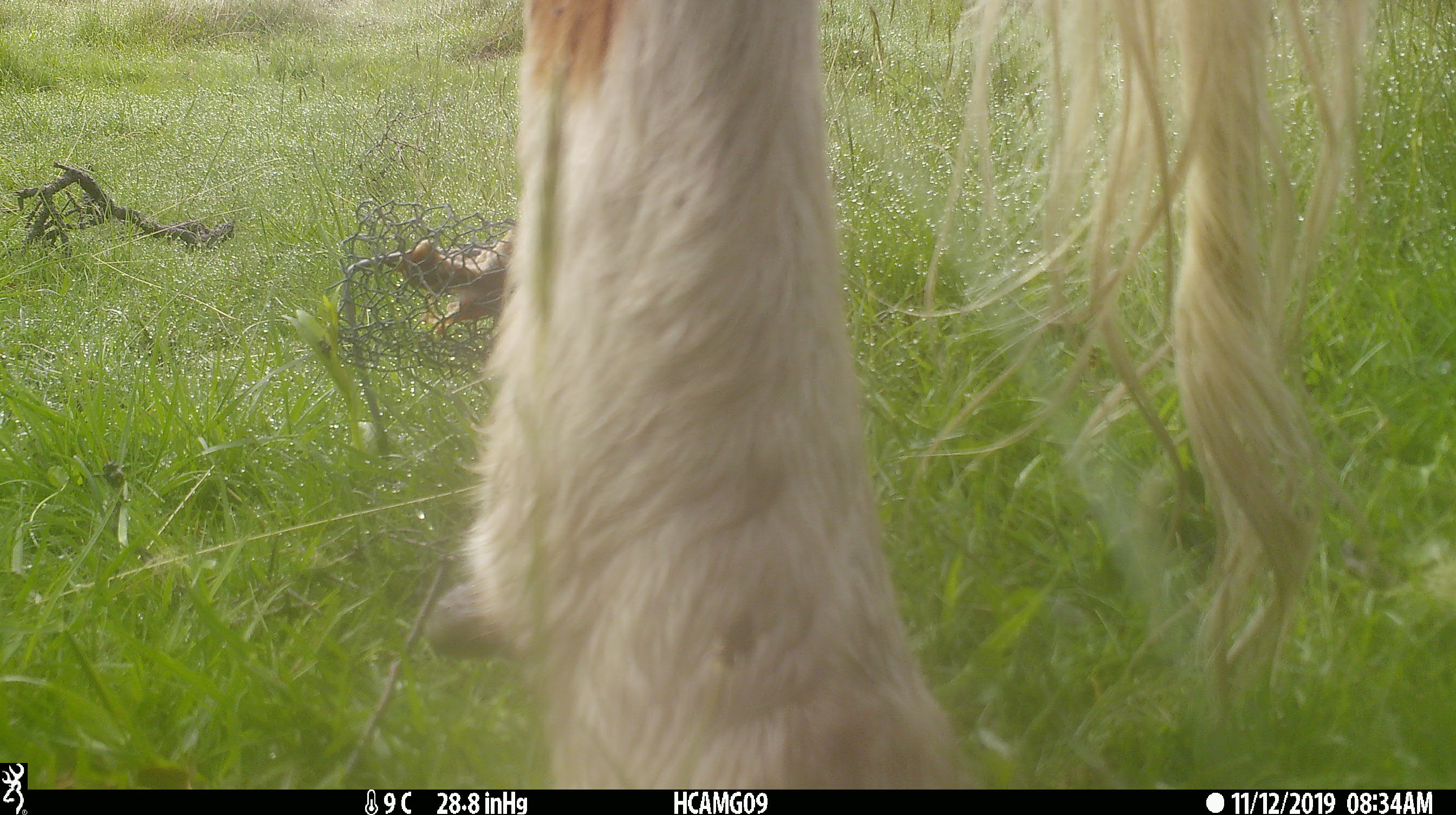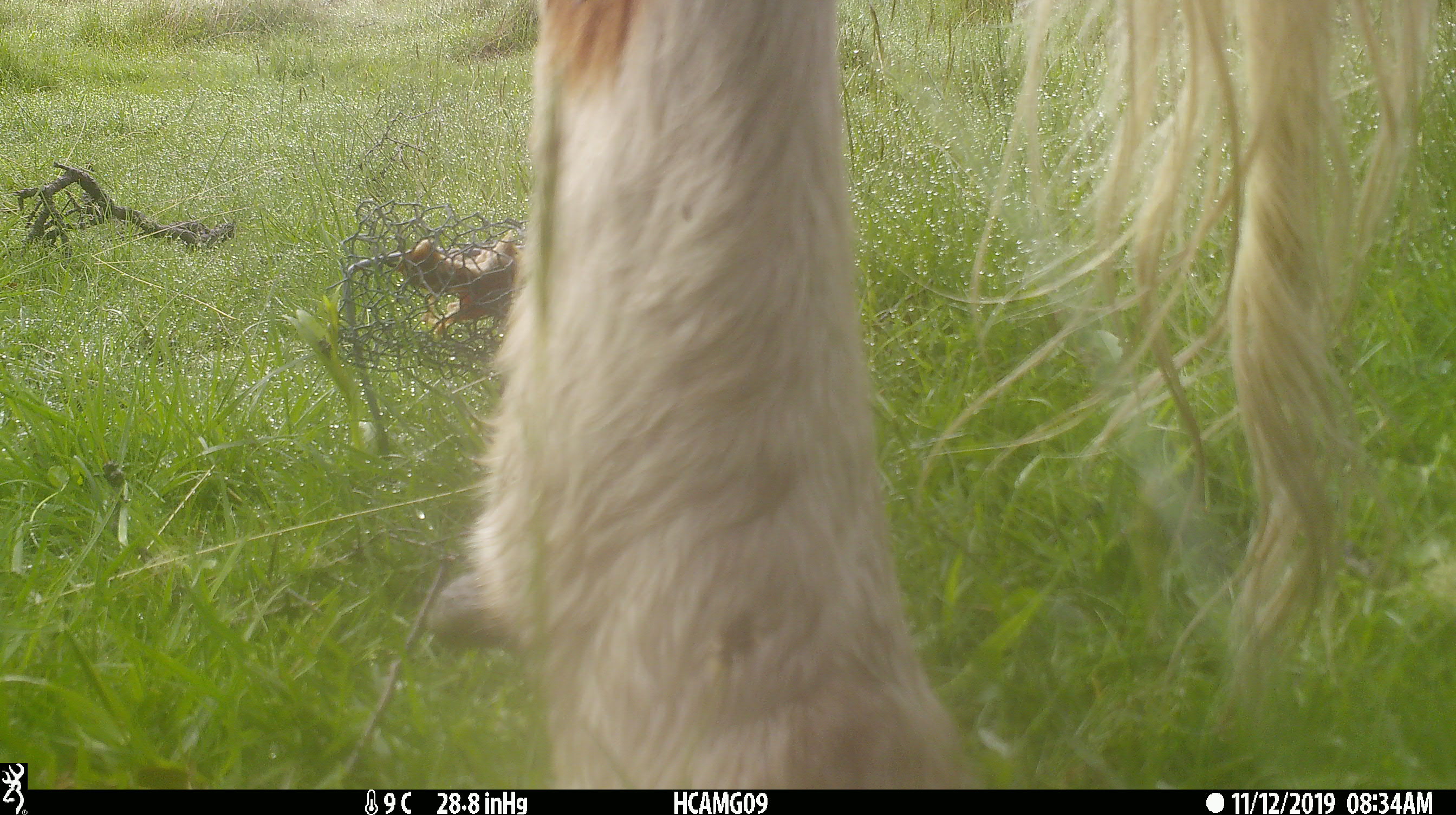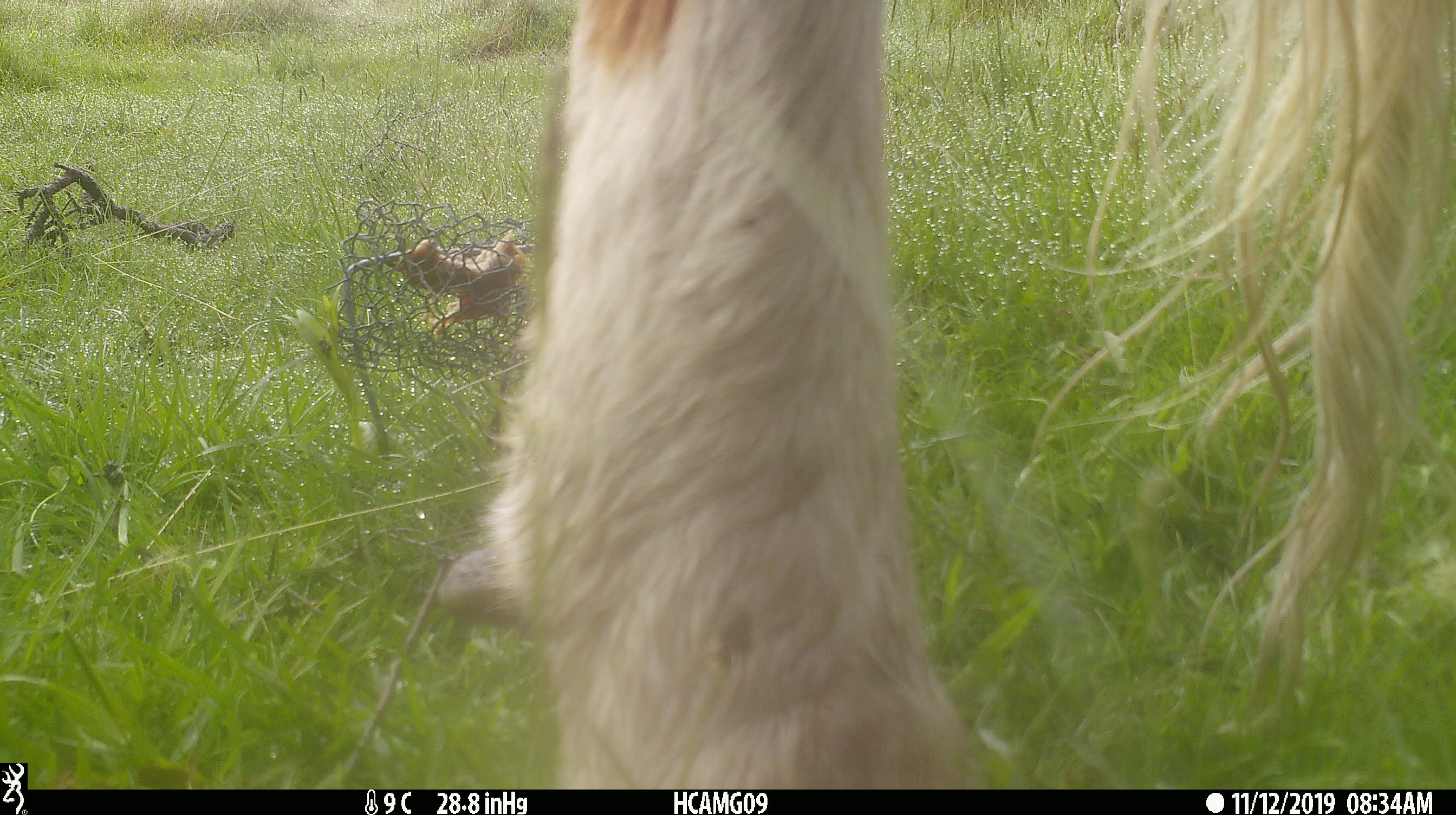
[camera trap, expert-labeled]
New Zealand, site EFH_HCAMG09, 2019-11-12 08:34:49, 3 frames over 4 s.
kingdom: Animalia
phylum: Chordata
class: Mammalia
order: Artiodactyla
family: Bovidae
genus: Bos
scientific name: Bos taurus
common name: domestic cow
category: cow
Cow (domestic cow) (Bos taurus).